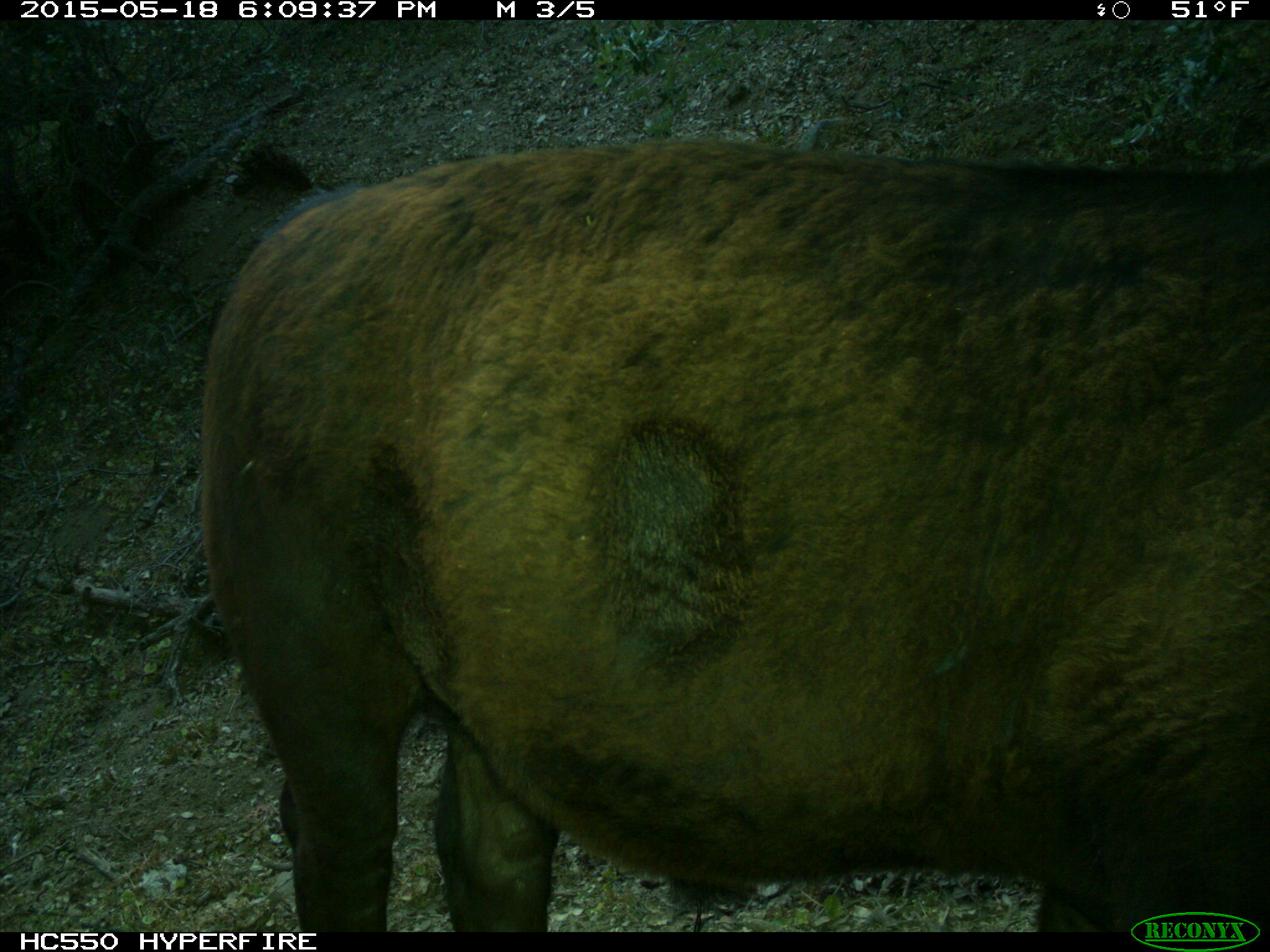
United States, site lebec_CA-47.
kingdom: Animalia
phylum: Chordata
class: Mammalia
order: Artiodactyla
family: Bovidae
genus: Bos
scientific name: Bos taurus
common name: domestic cow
Bos taurus (domestic cow).